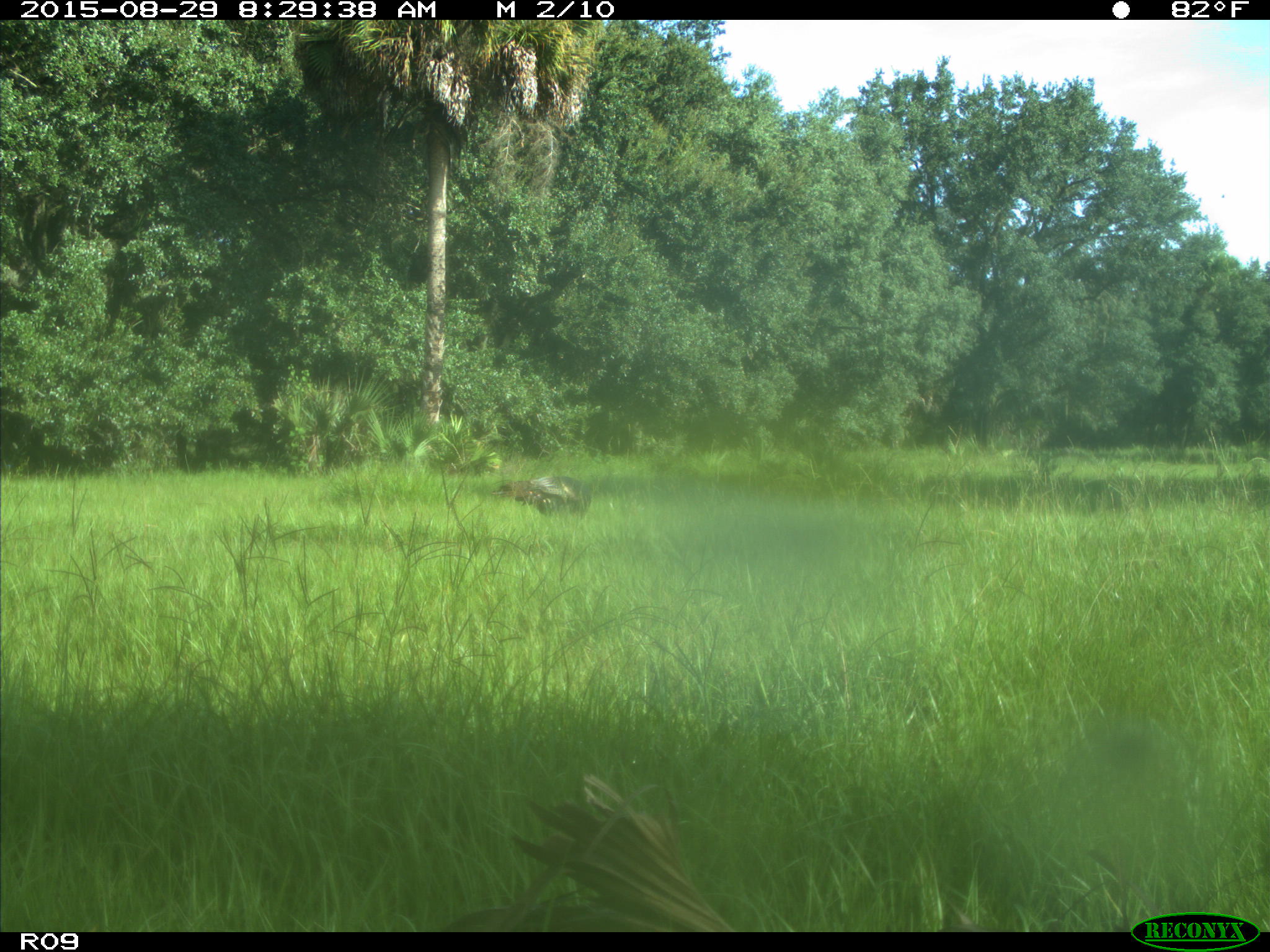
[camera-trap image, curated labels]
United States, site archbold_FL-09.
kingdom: Animalia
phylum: Chordata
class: Aves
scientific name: Aves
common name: birds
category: unidentified bird